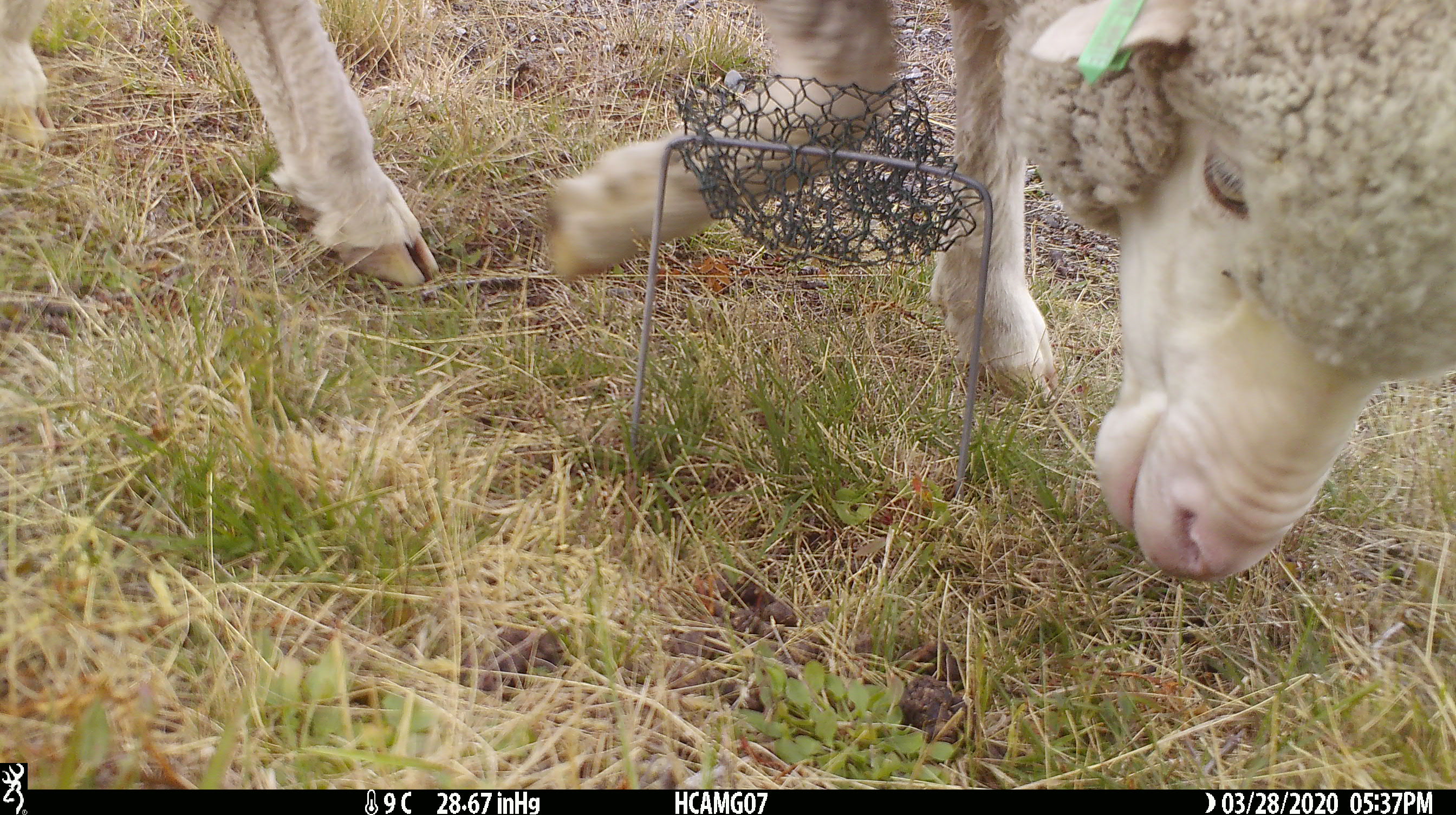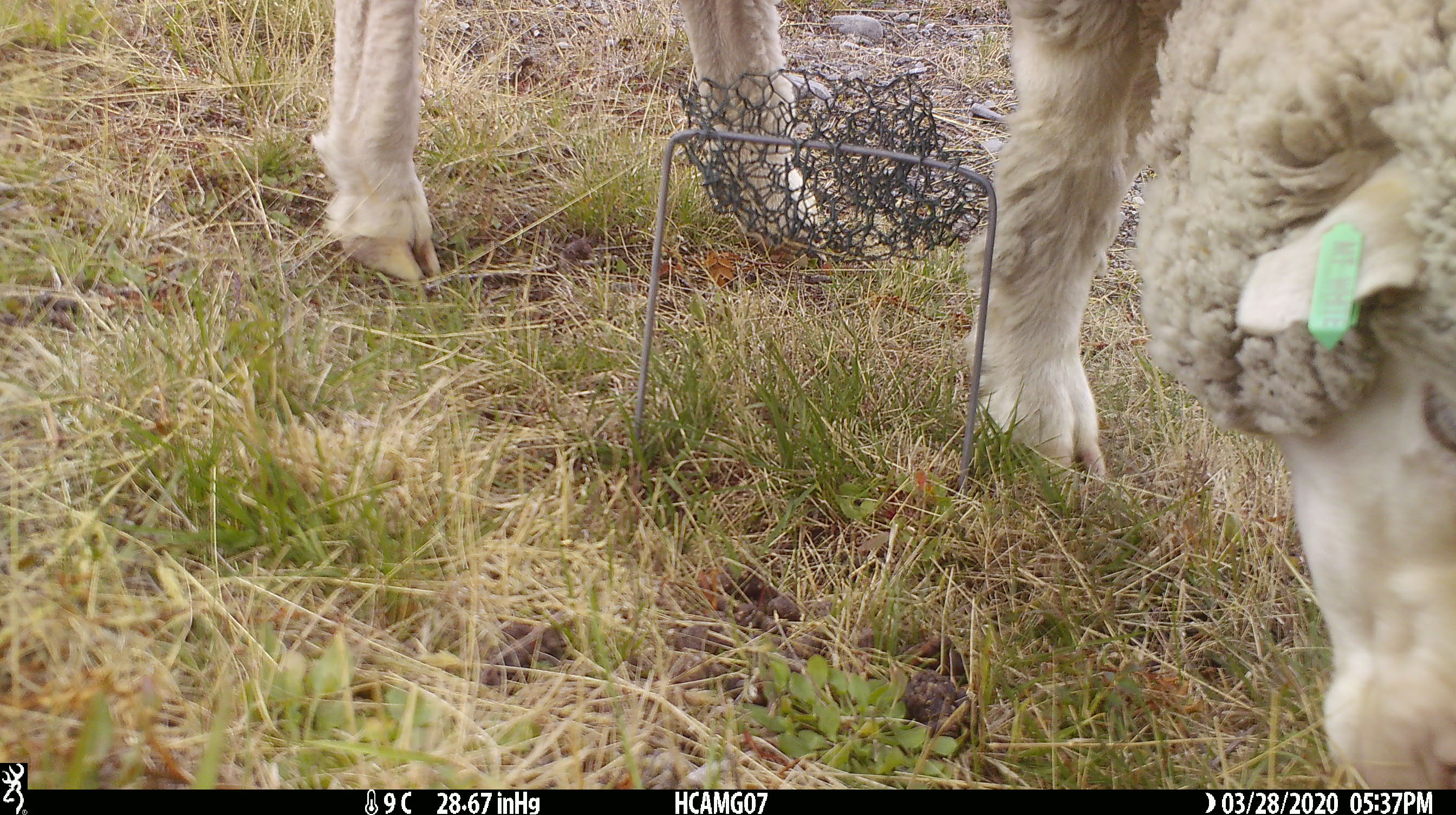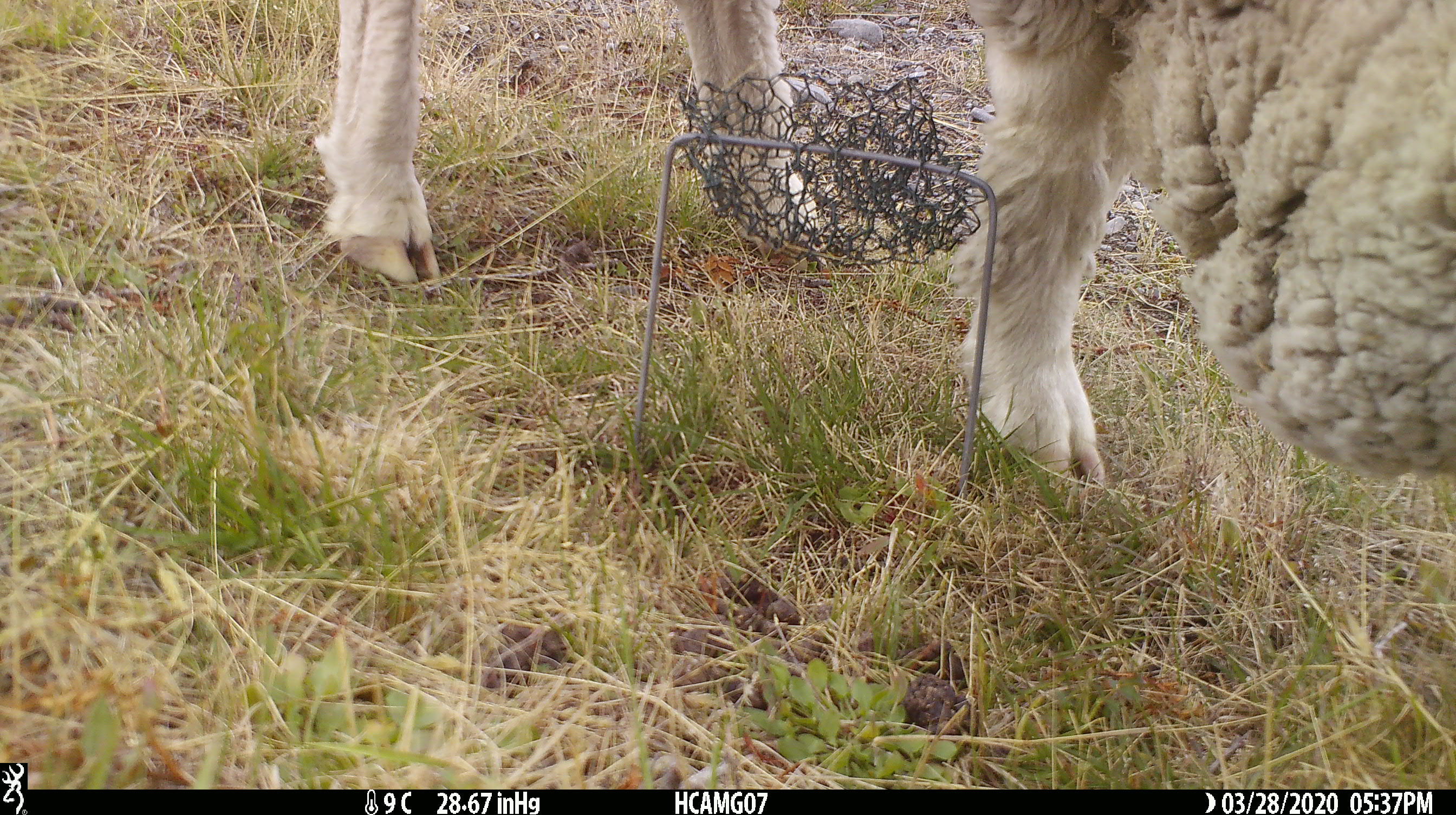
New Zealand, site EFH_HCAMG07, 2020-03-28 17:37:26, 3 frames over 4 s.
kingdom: Animalia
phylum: Chordata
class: Mammalia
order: Artiodactyla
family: Bovidae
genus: Ovis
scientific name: Ovis aries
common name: domestic sheep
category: sheep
Sheep (domestic sheep) (Ovis aries).